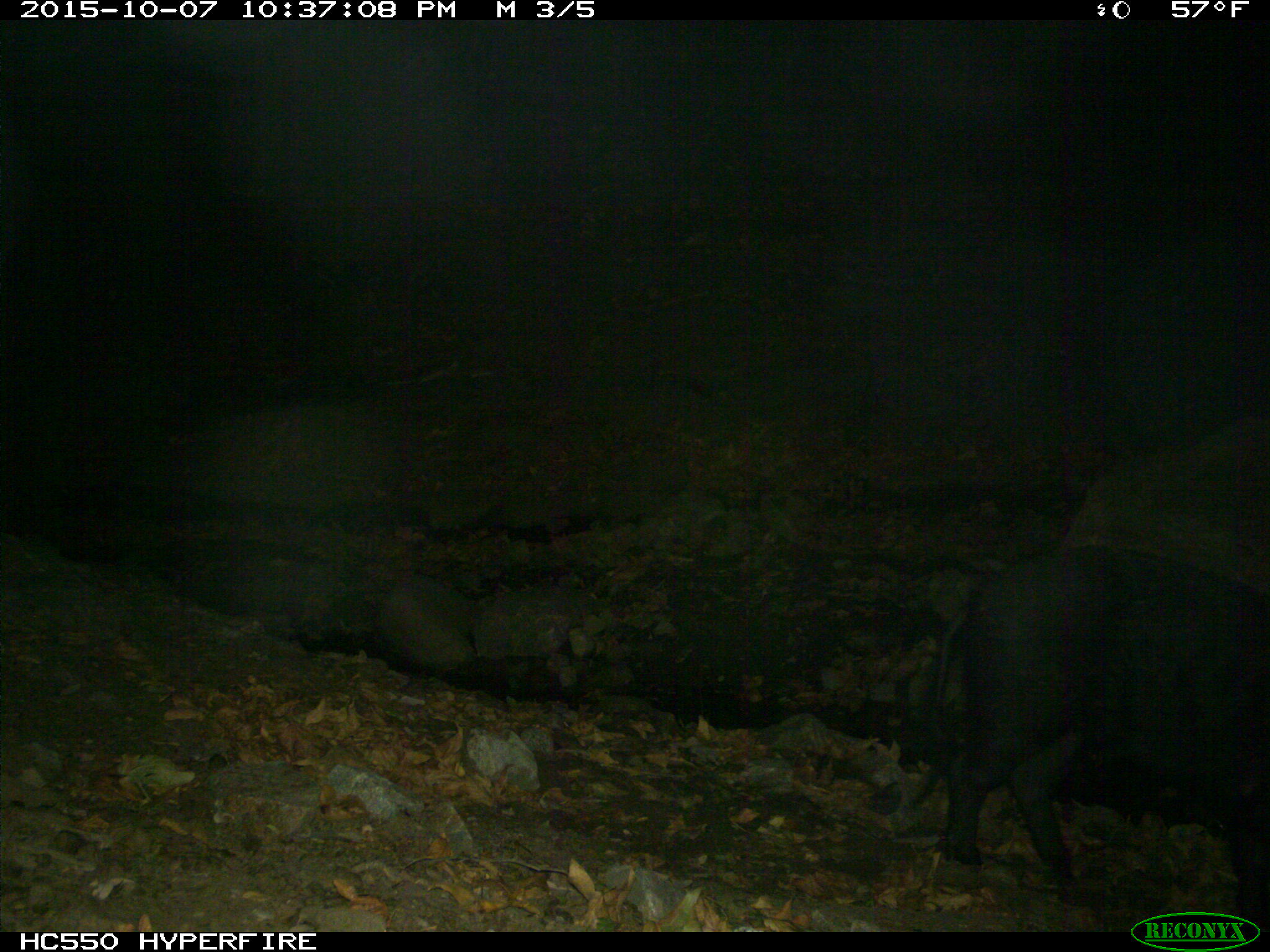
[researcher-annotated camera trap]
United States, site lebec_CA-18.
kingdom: Animalia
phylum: Chordata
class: Mammalia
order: Artiodactyla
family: Suidae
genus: Sus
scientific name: Sus scrofa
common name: wild boar